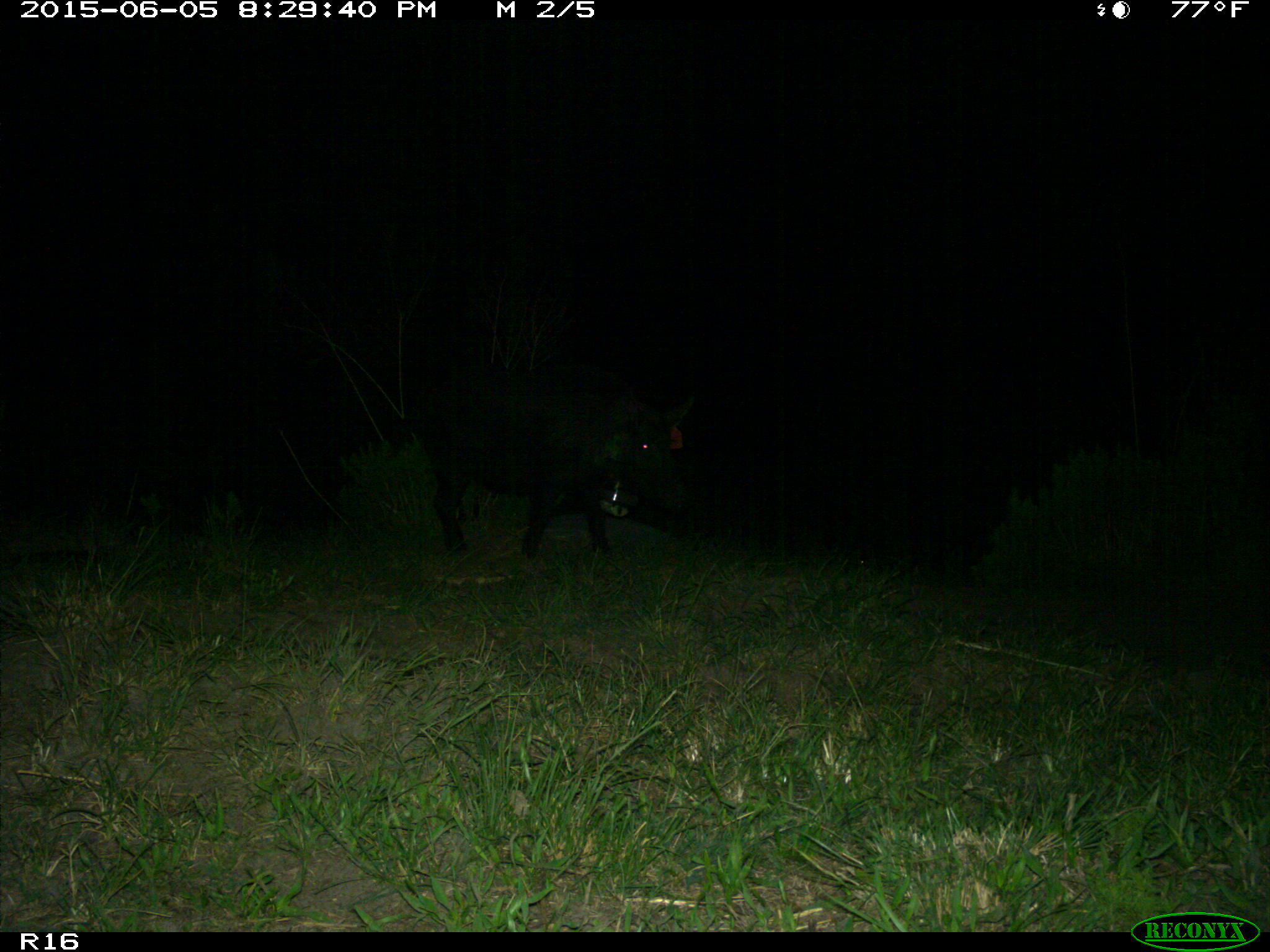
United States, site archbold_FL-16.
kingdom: Animalia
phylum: Chordata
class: Mammalia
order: Artiodactyla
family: Suidae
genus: Sus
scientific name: Sus scrofa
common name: wild boar